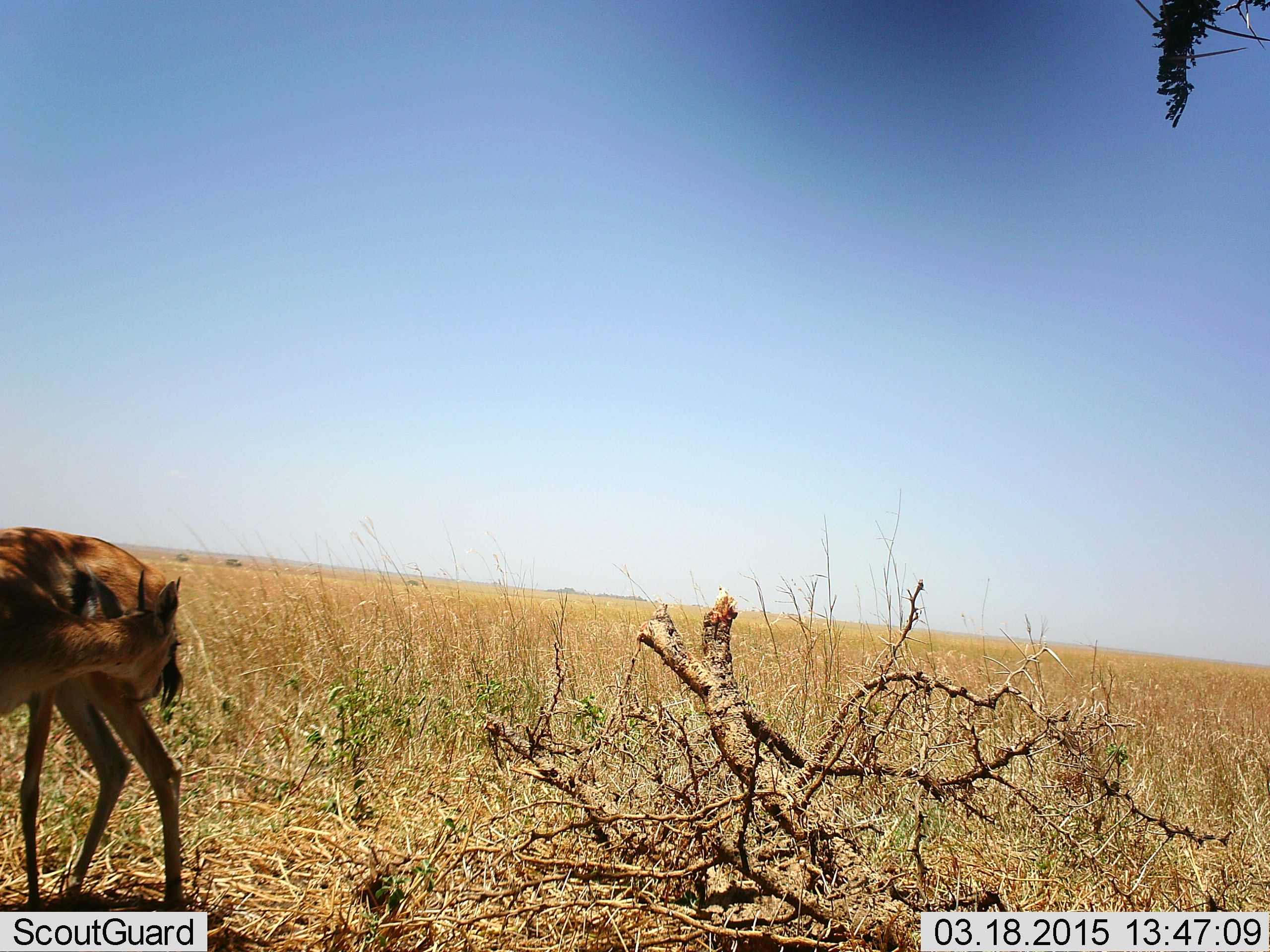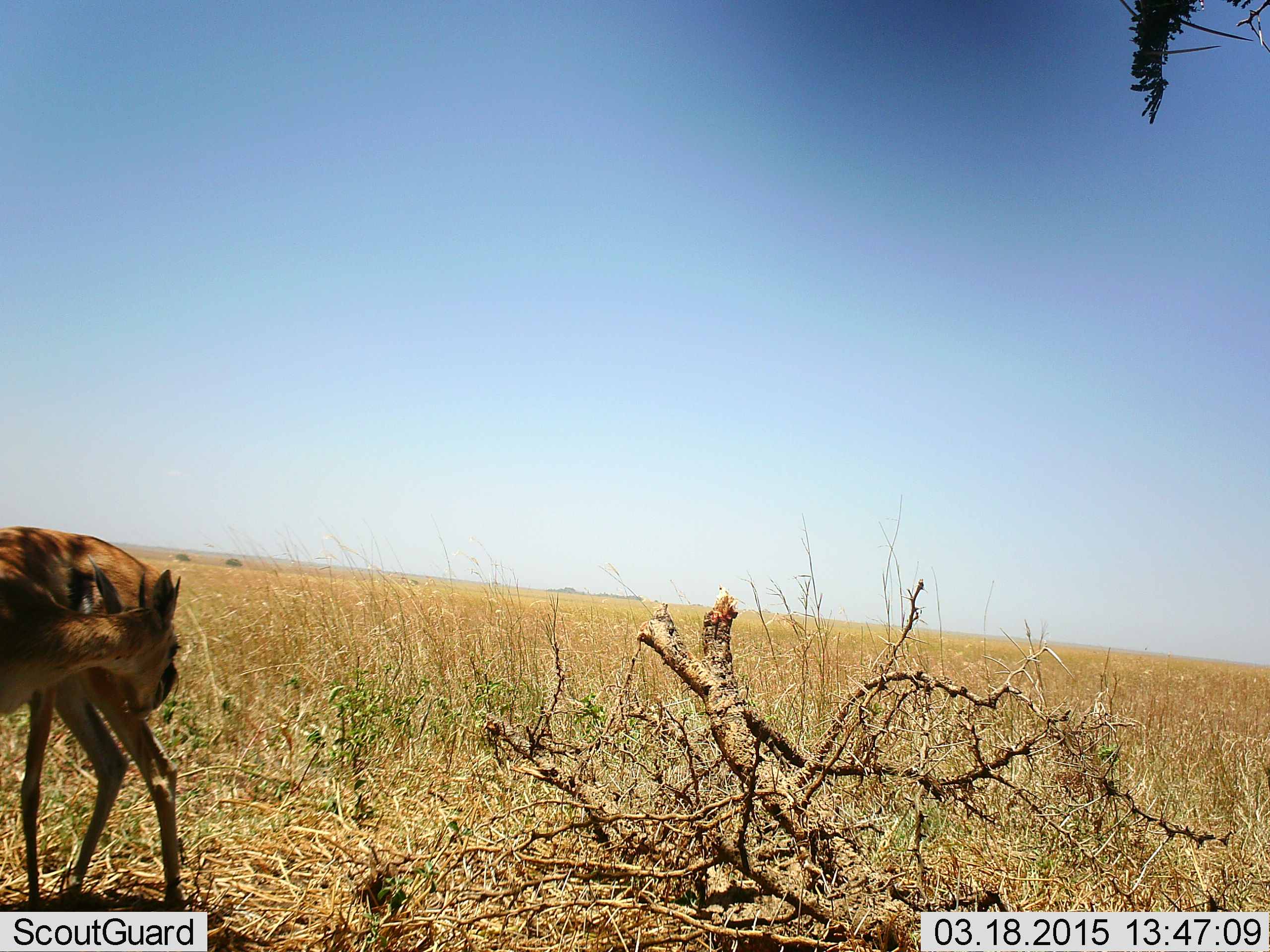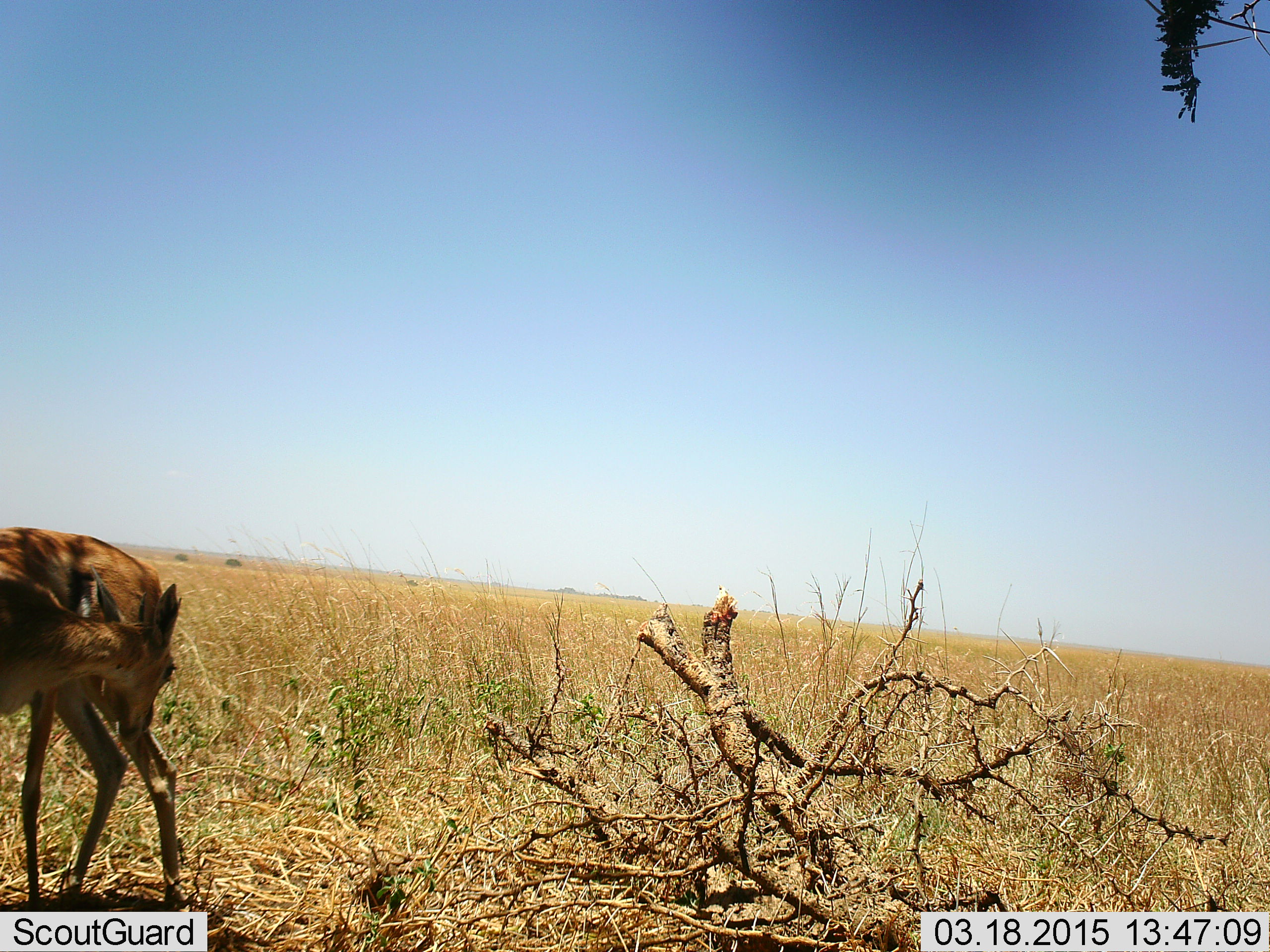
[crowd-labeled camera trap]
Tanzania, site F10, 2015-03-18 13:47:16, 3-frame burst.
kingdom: Animalia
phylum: Chordata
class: Mammalia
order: Artiodactyla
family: Bovidae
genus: Eudorcas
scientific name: Eudorcas thomsonii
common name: thomson's gazelle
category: gazellethomsons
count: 1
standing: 90%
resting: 0%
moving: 10%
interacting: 20%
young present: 0%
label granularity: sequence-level